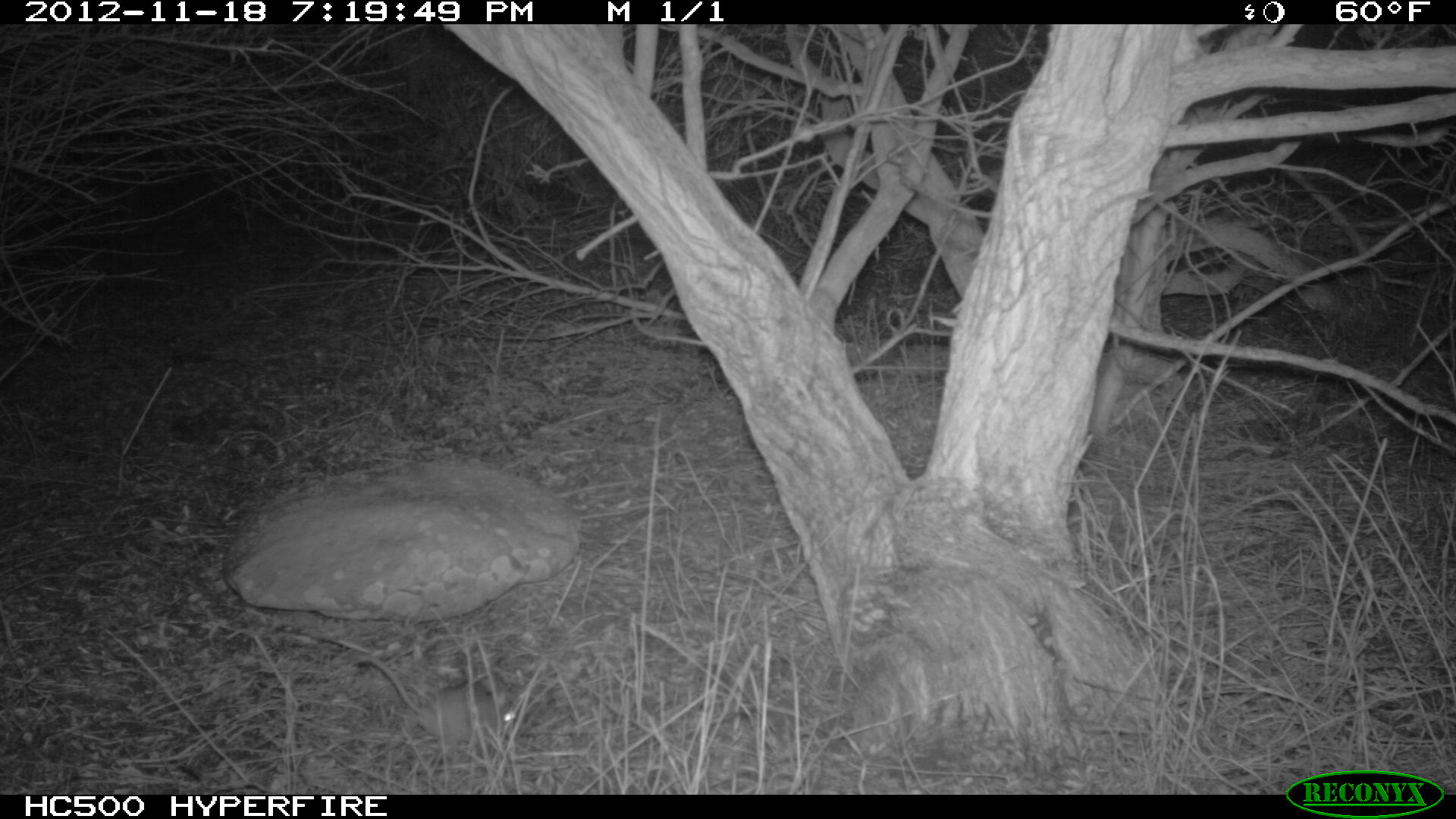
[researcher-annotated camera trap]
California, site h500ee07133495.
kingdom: Animalia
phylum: Chordata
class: Mammalia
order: Rodentia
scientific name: Rodentia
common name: rodent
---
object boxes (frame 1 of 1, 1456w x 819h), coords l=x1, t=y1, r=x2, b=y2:
rodent: l=360, t=655, r=514, b=753